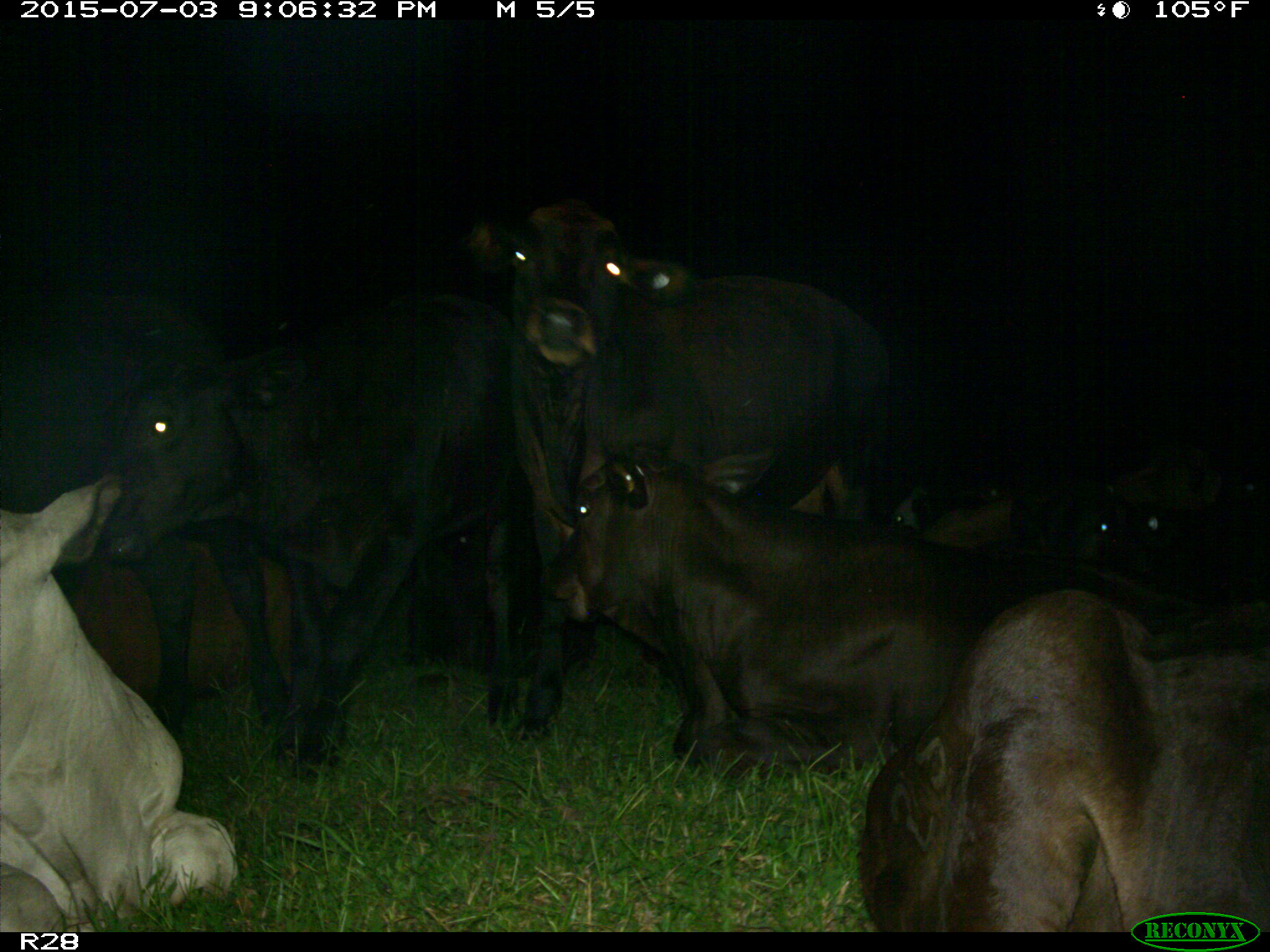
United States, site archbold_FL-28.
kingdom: Animalia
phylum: Chordata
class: Mammalia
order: Artiodactyla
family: Bovidae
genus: Bos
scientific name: Bos taurus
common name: domestic cow